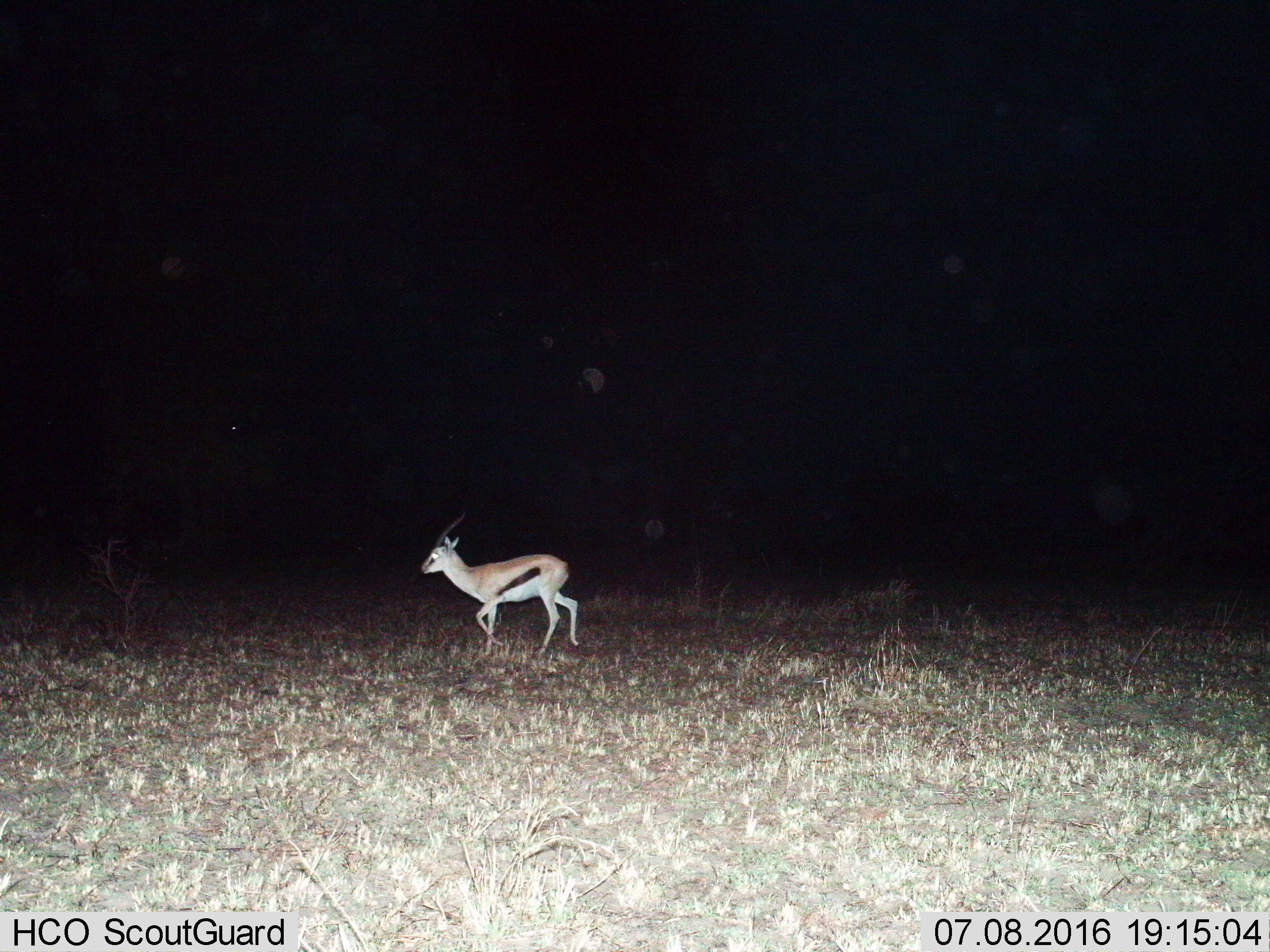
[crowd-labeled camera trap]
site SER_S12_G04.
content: unidentified animal